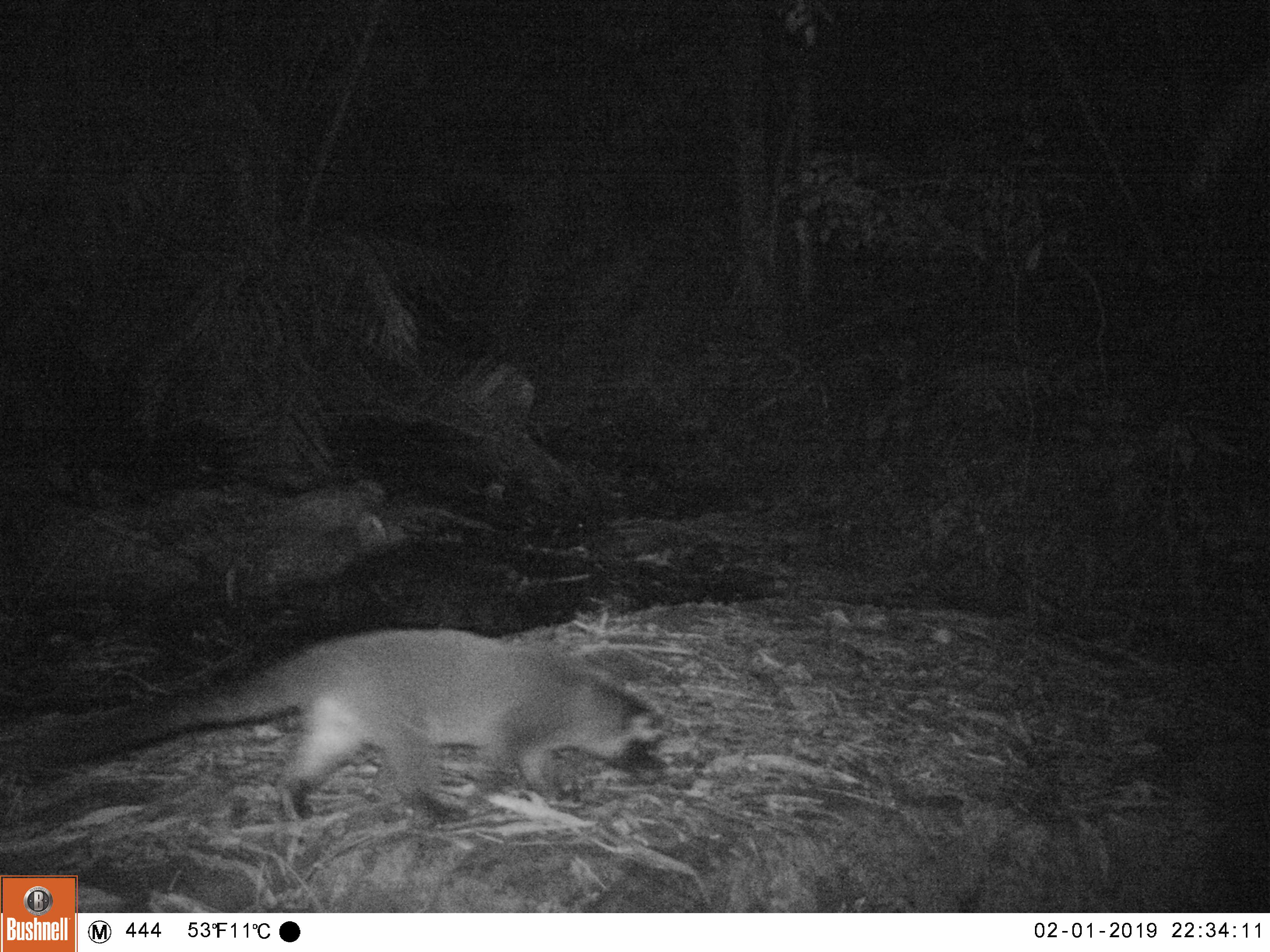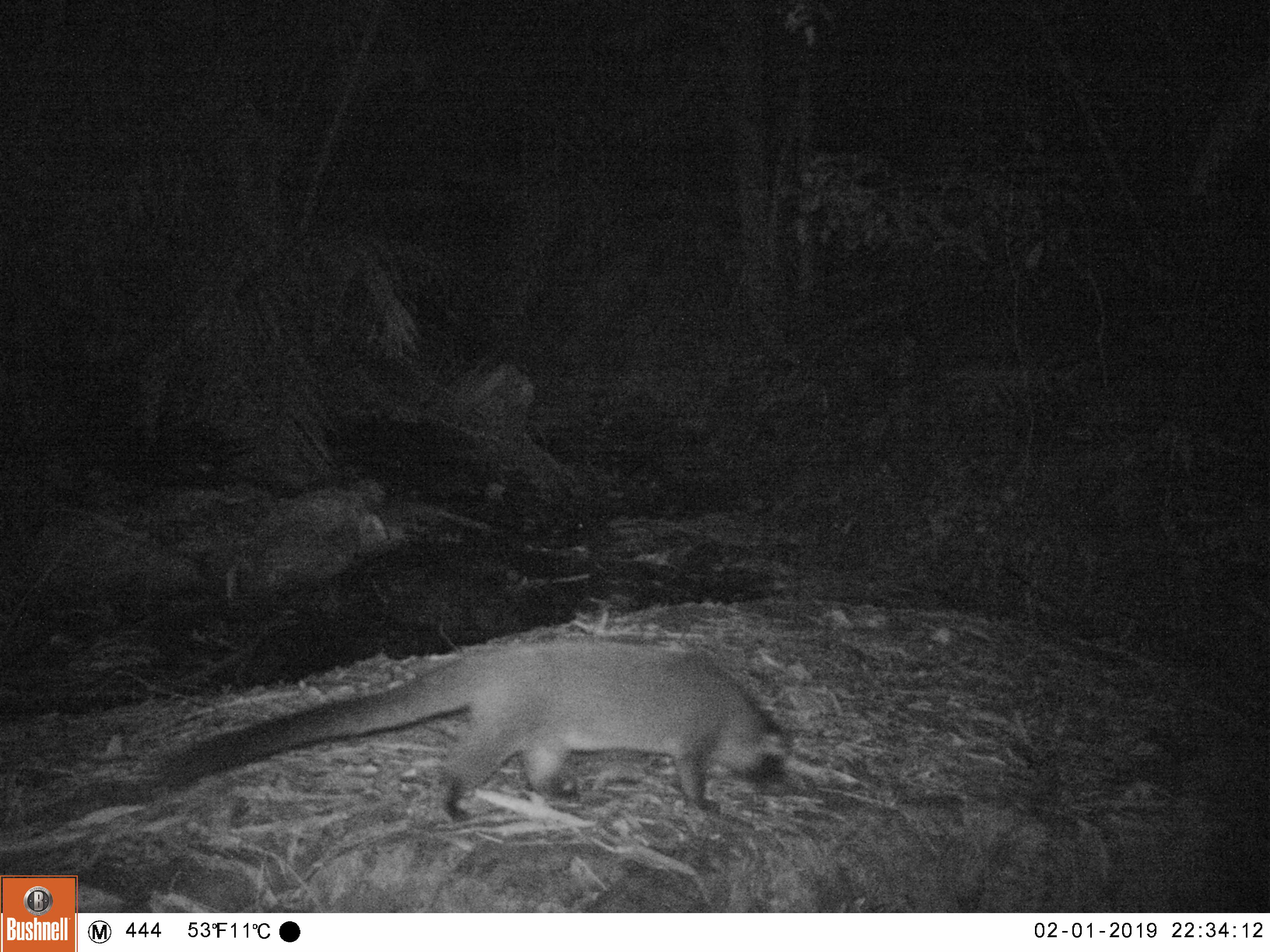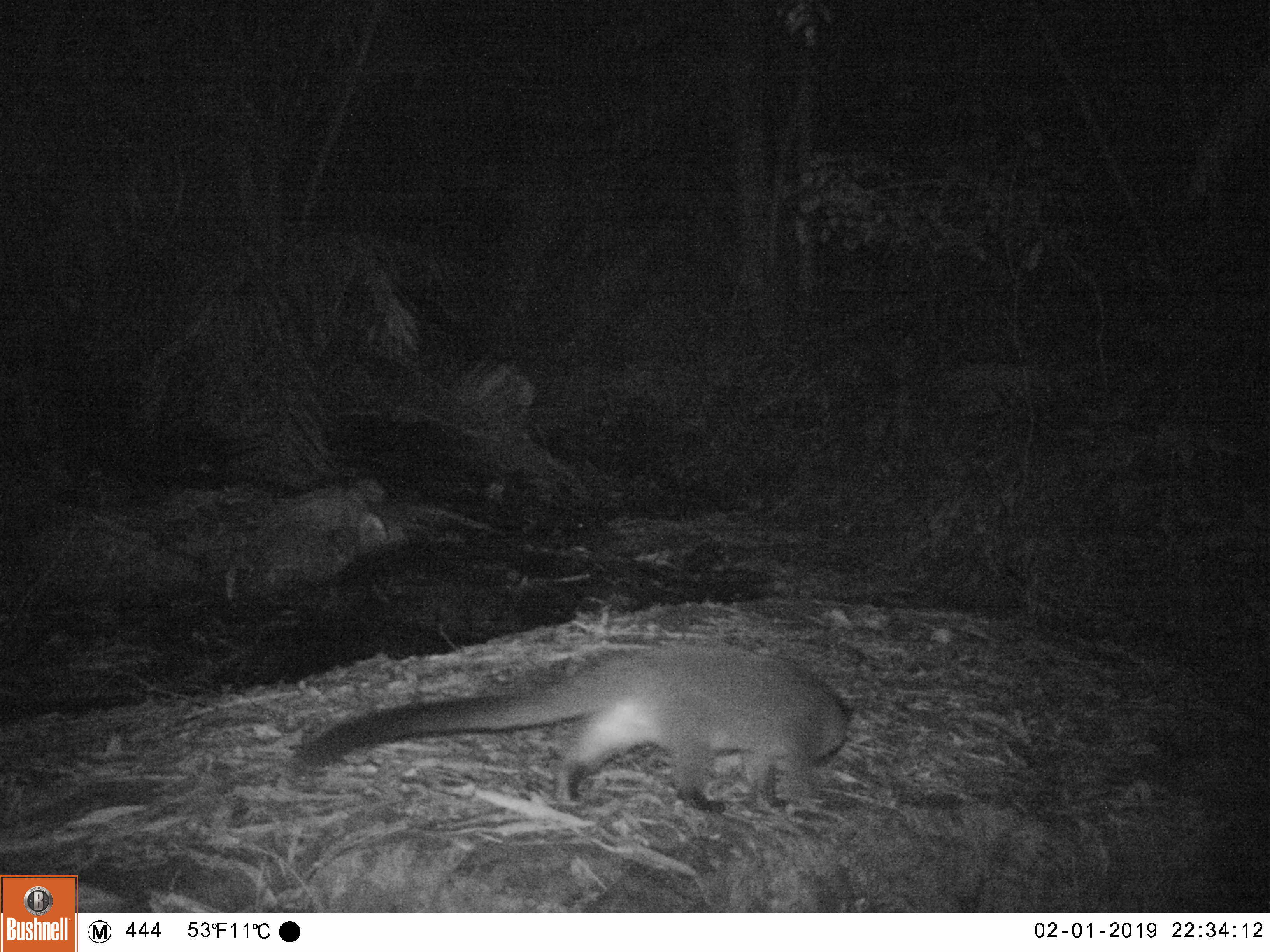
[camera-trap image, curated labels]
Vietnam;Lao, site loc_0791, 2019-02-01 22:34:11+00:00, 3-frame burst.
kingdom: Animalia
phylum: Chordata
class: Mammalia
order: Carnivora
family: Viverridae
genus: Paguma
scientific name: Paguma larvata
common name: masked palm civet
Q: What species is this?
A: Masked palm civet (Paguma larvata).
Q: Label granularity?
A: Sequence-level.